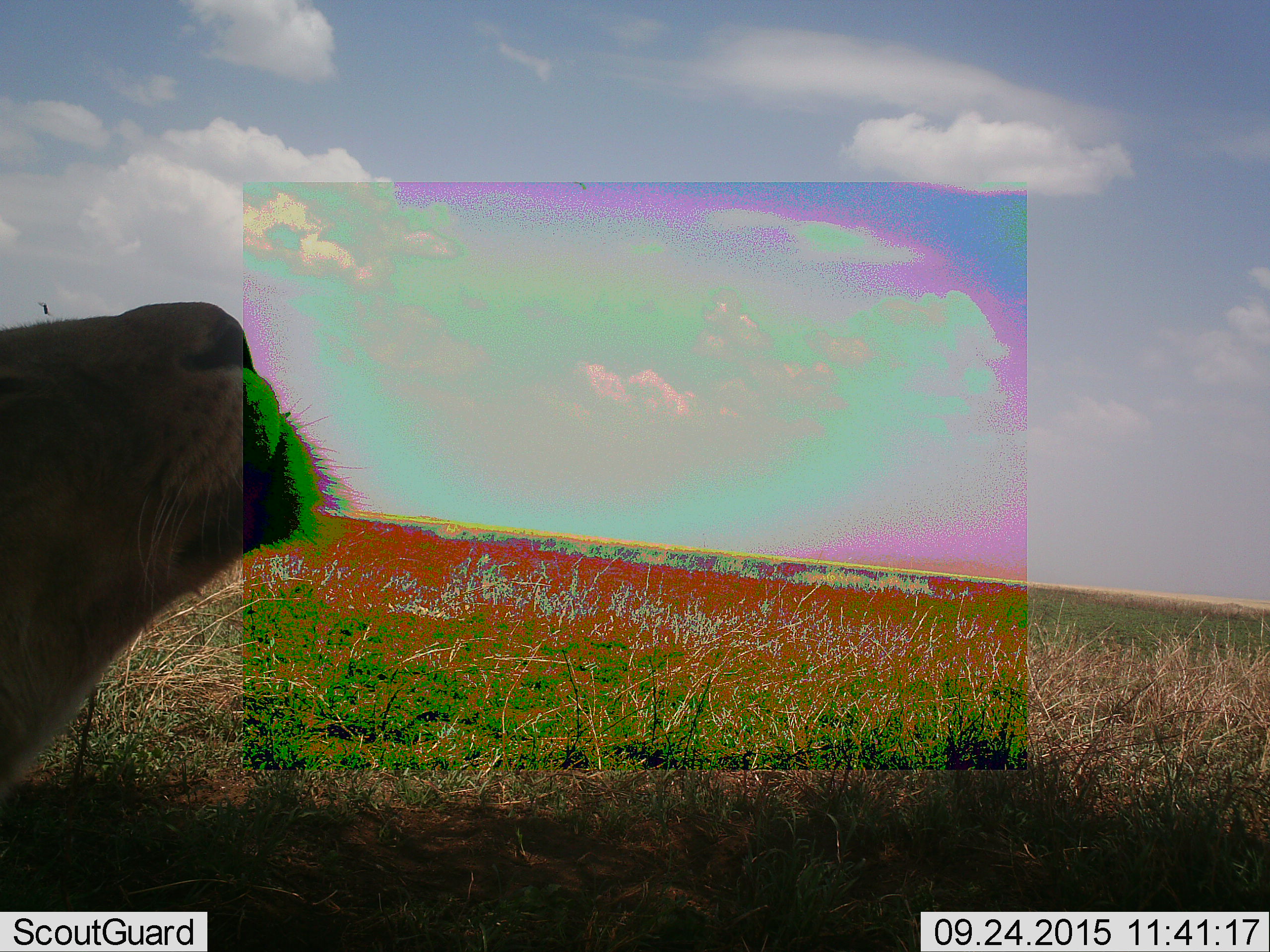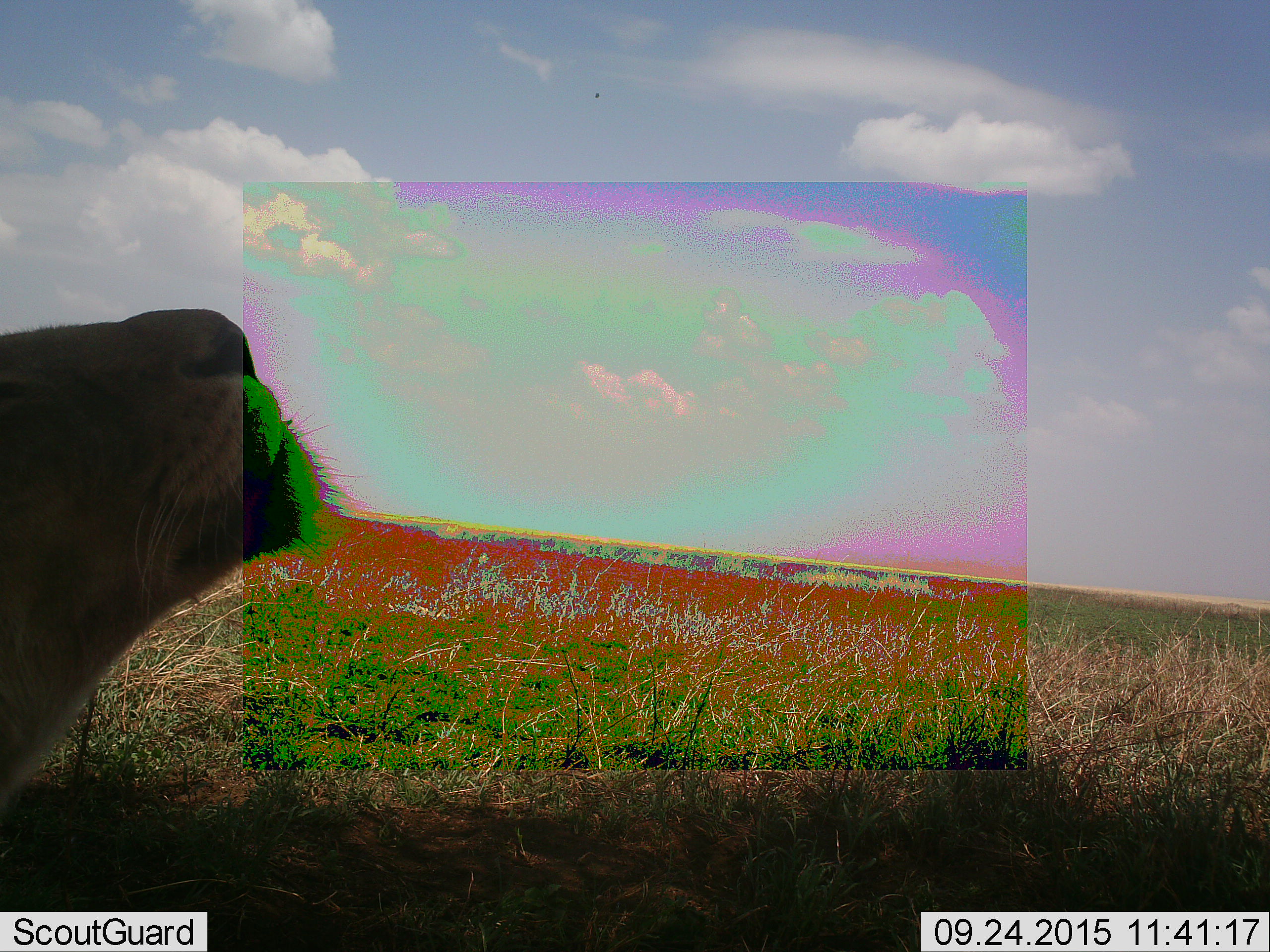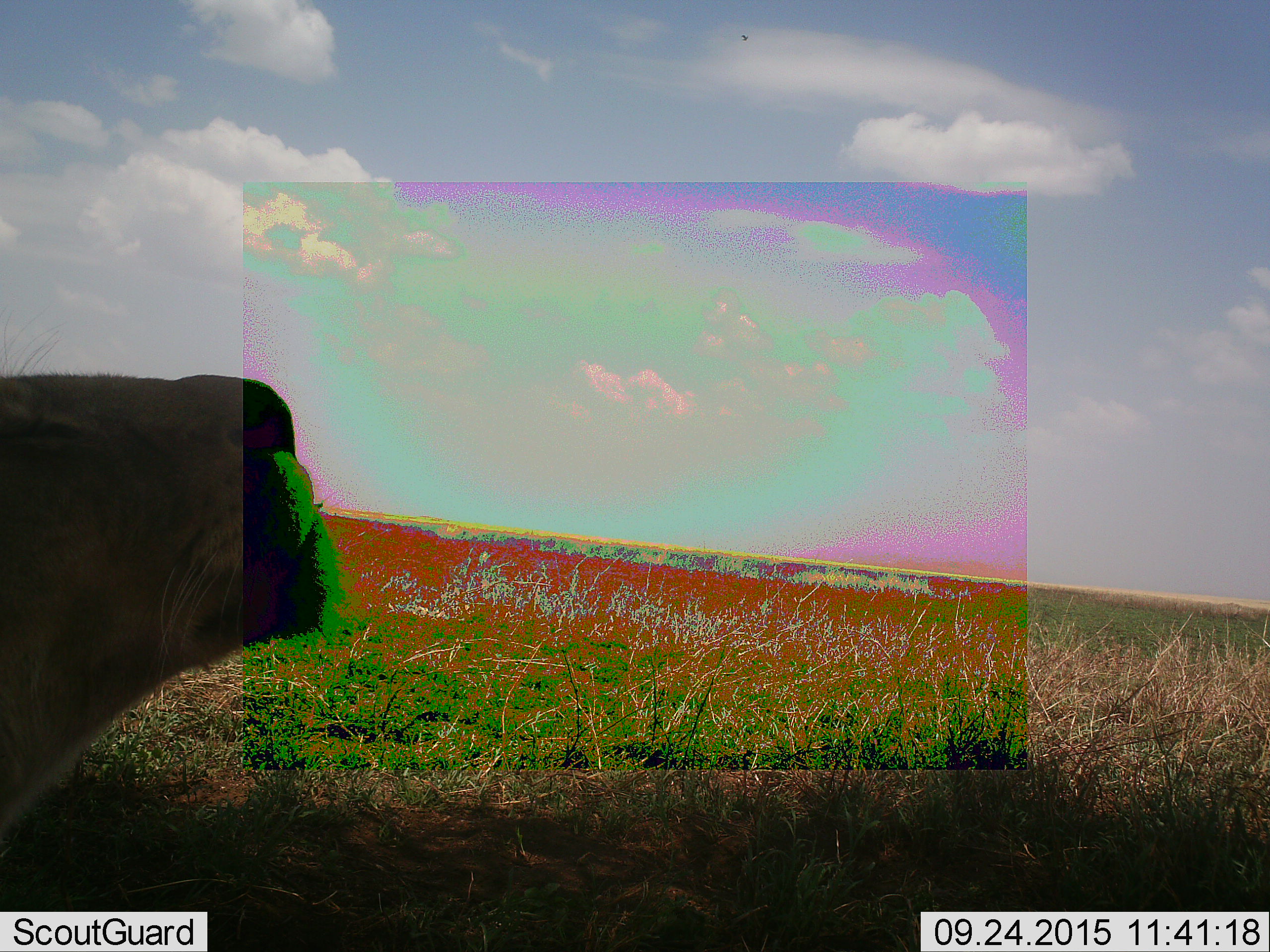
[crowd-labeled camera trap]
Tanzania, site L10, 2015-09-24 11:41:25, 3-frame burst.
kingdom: Animalia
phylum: Chordata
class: Mammalia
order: Carnivora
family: Felidae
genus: Panthera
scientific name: Panthera leo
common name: lion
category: lionfemale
Lionfemale (lion) (Panthera leo), count 1. Behavior (volunteer vote fractions): standing 11%, resting 67%, moving 11%, interacting 11%. Young present (vote fraction): 0%. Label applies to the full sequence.